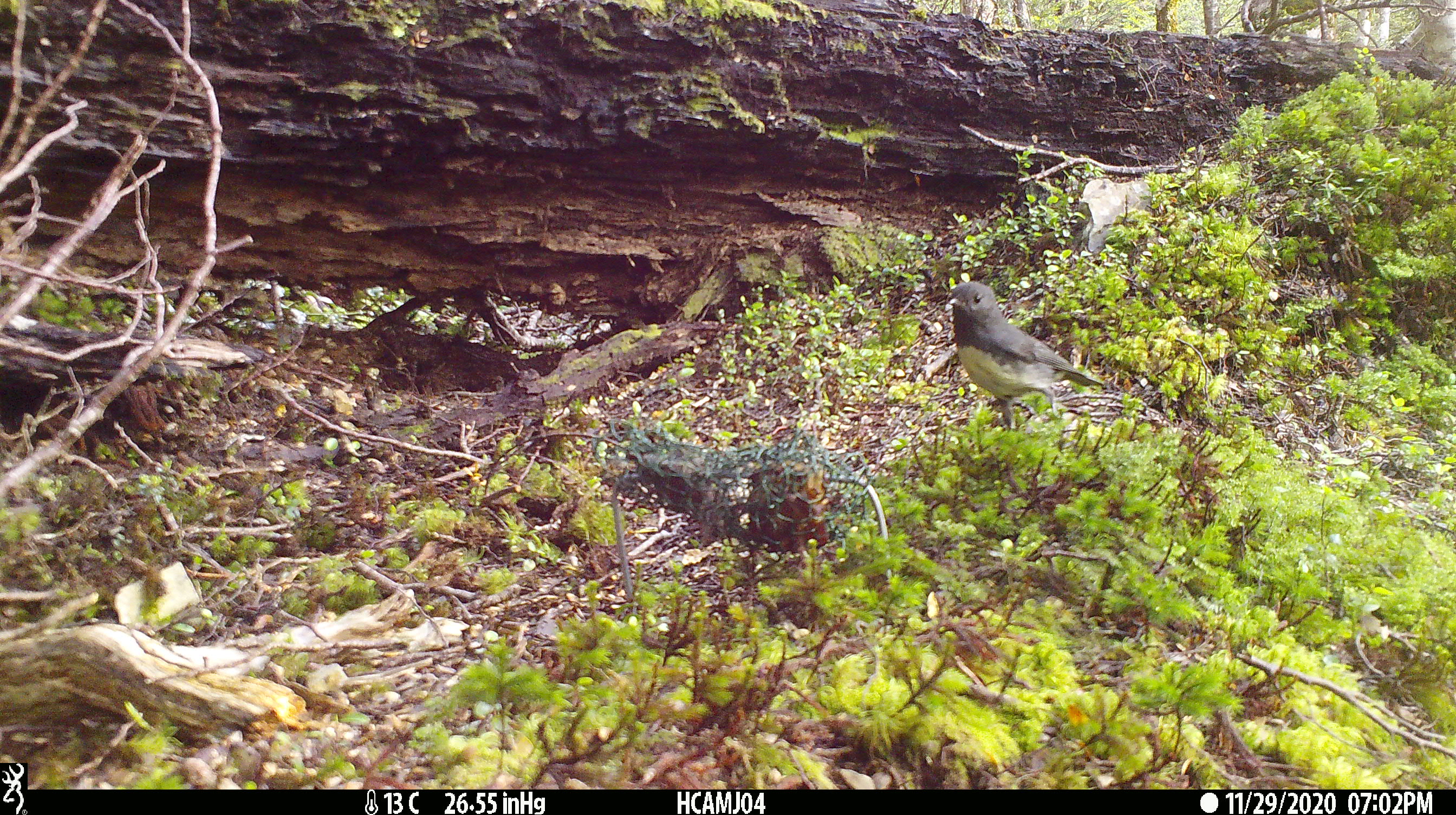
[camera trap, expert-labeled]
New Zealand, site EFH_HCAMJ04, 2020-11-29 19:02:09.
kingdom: Animalia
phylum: Chordata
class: Aves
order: Passeriformes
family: Petroicidae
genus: Petroica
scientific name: Petroica australis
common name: new zealand robin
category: robin